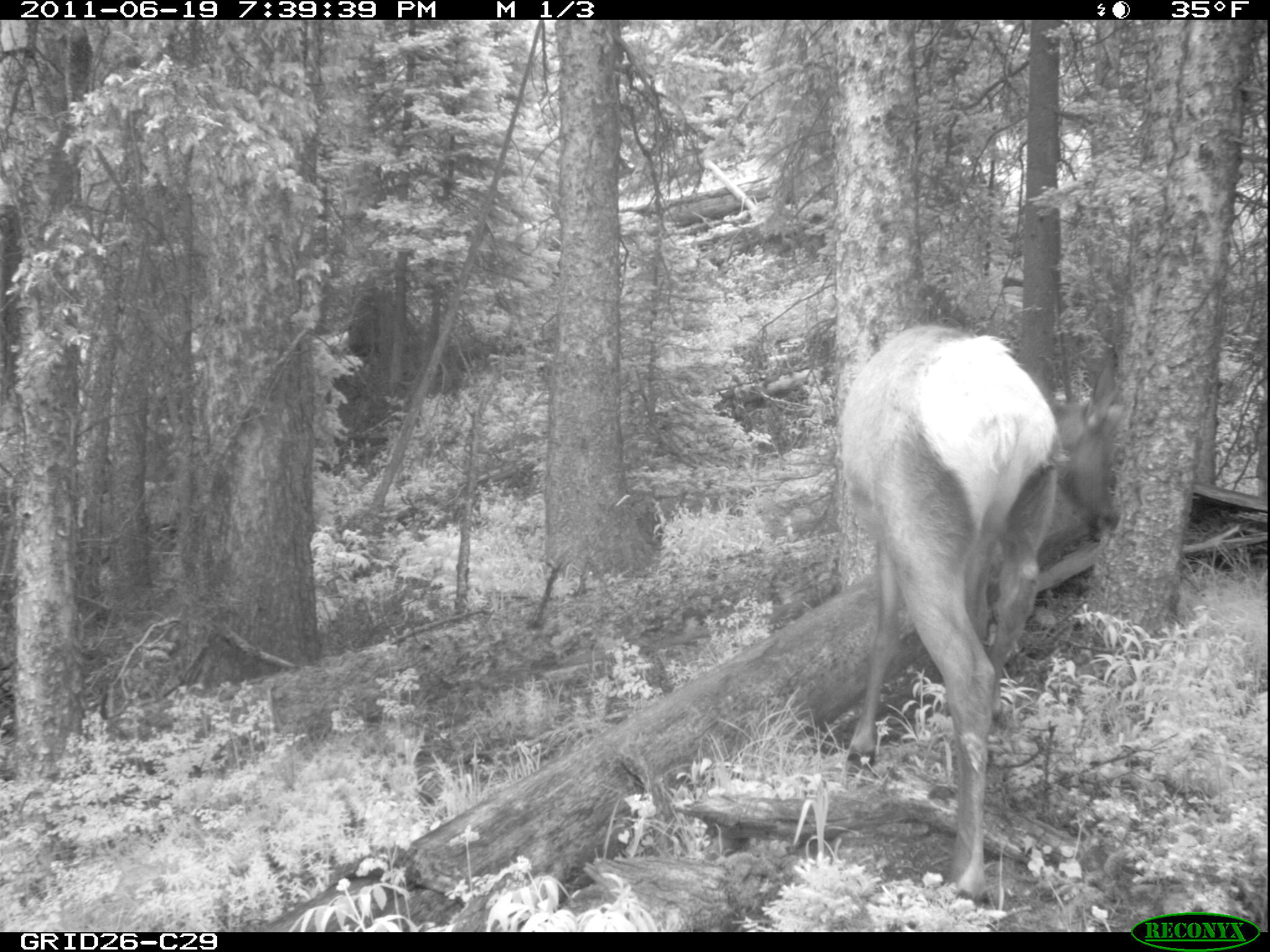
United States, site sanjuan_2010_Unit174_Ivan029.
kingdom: Animalia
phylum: Chordata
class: Mammalia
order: Artiodactyla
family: Cervidae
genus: Cervus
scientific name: Cervus elaphus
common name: red deer